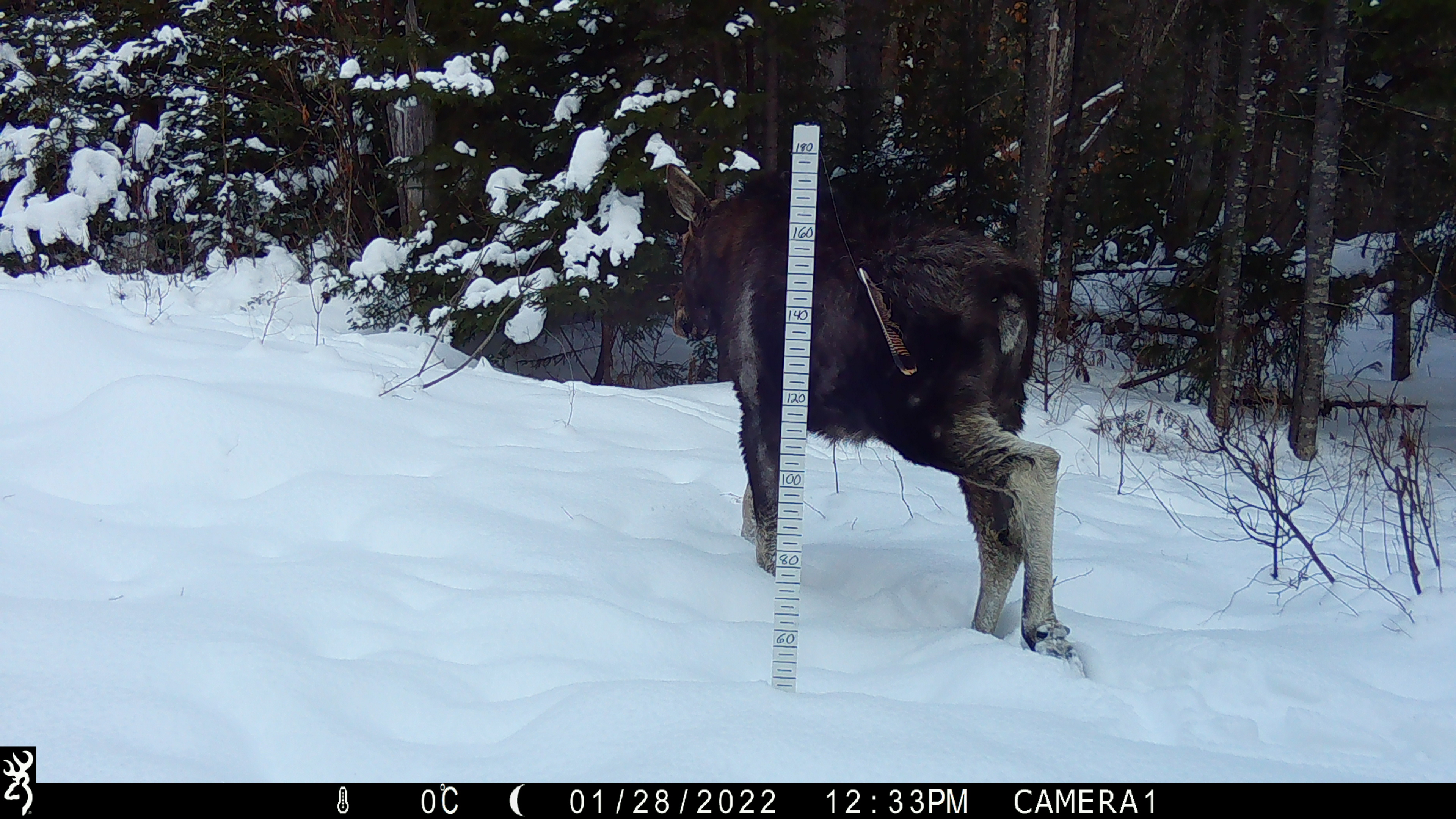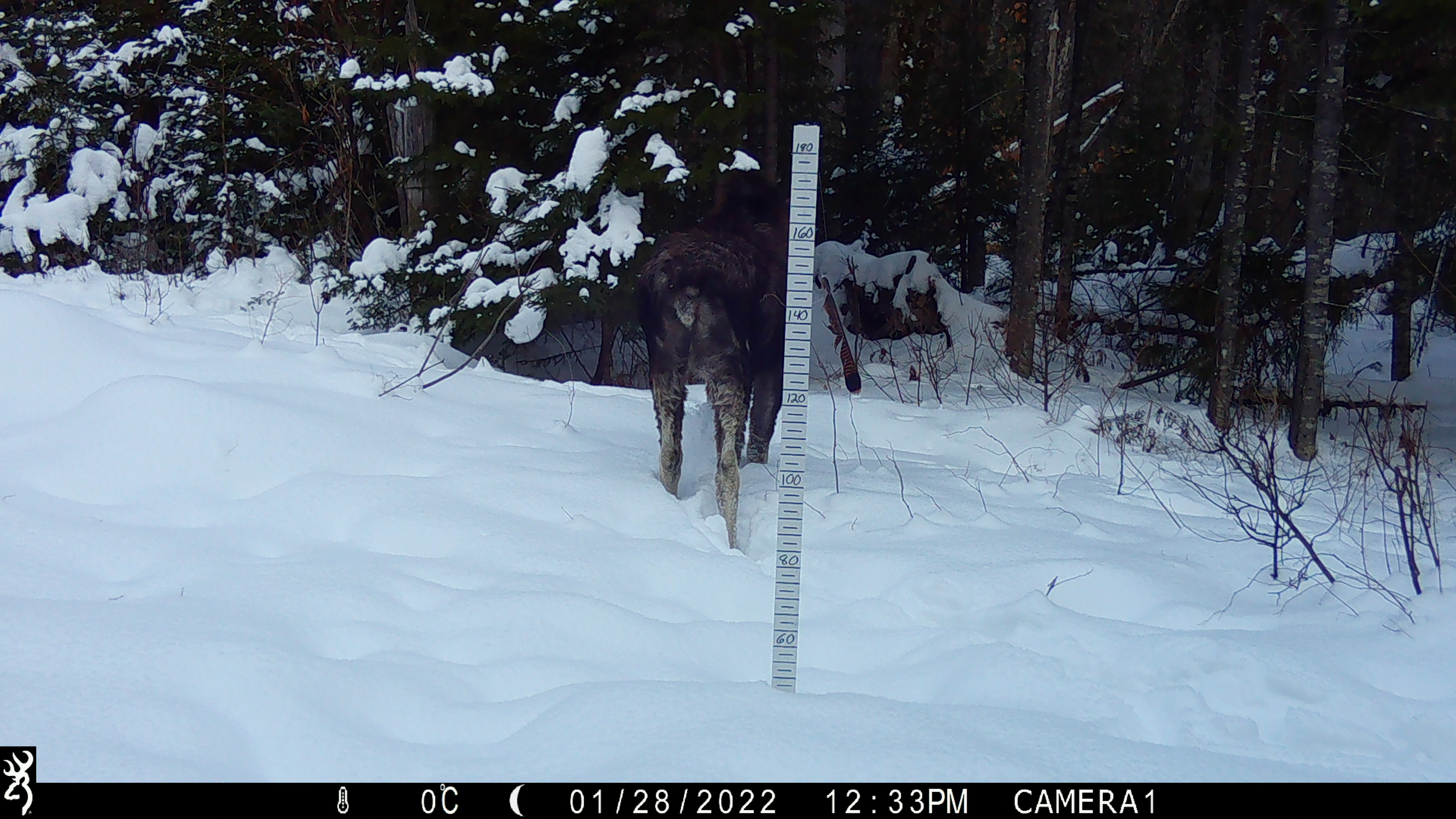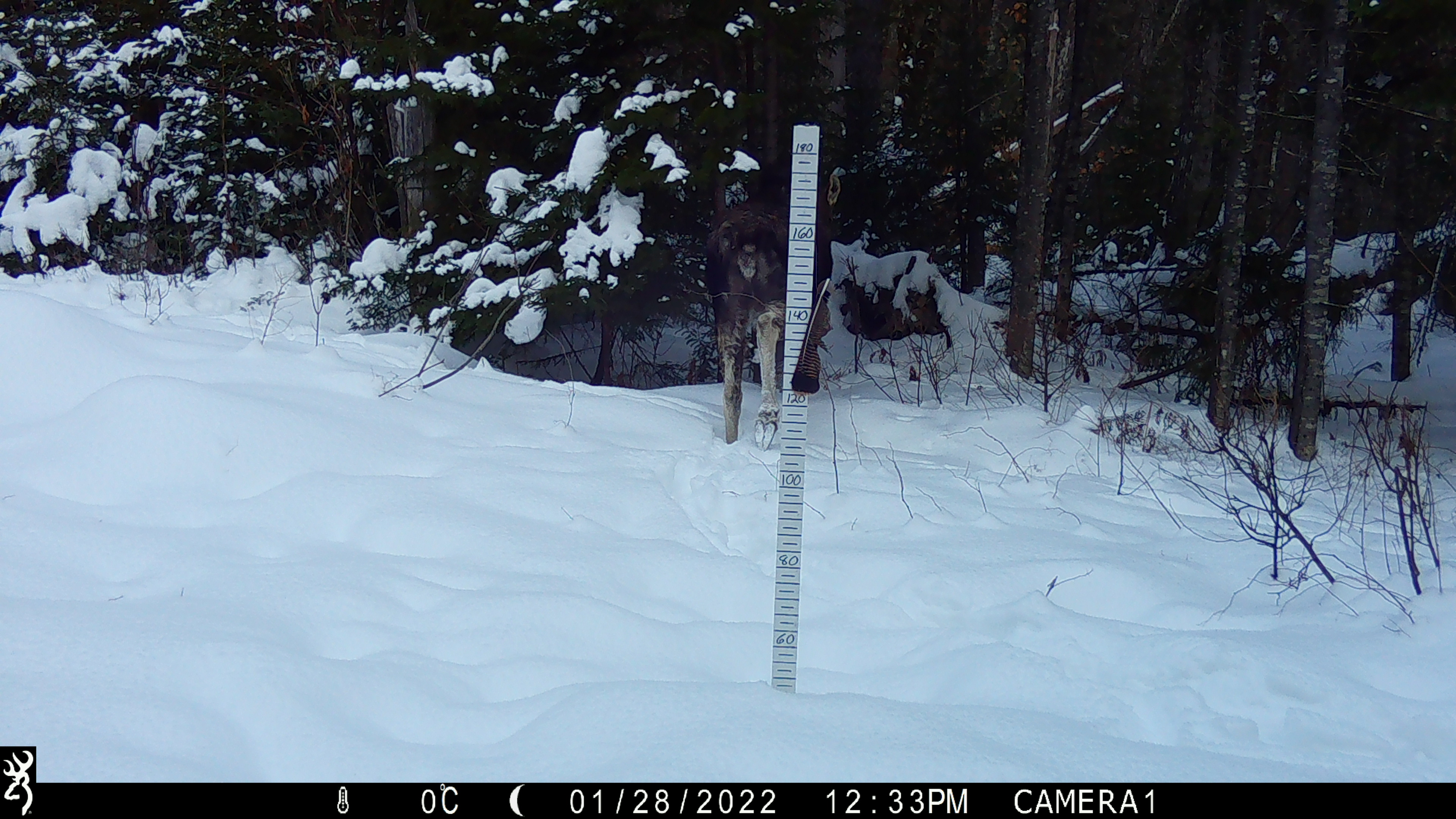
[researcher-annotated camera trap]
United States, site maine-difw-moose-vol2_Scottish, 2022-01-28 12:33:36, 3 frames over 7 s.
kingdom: Animalia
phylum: Chordata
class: Mammalia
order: Artiodactyla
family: Cervidae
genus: Alces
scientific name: Alces alces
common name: moose